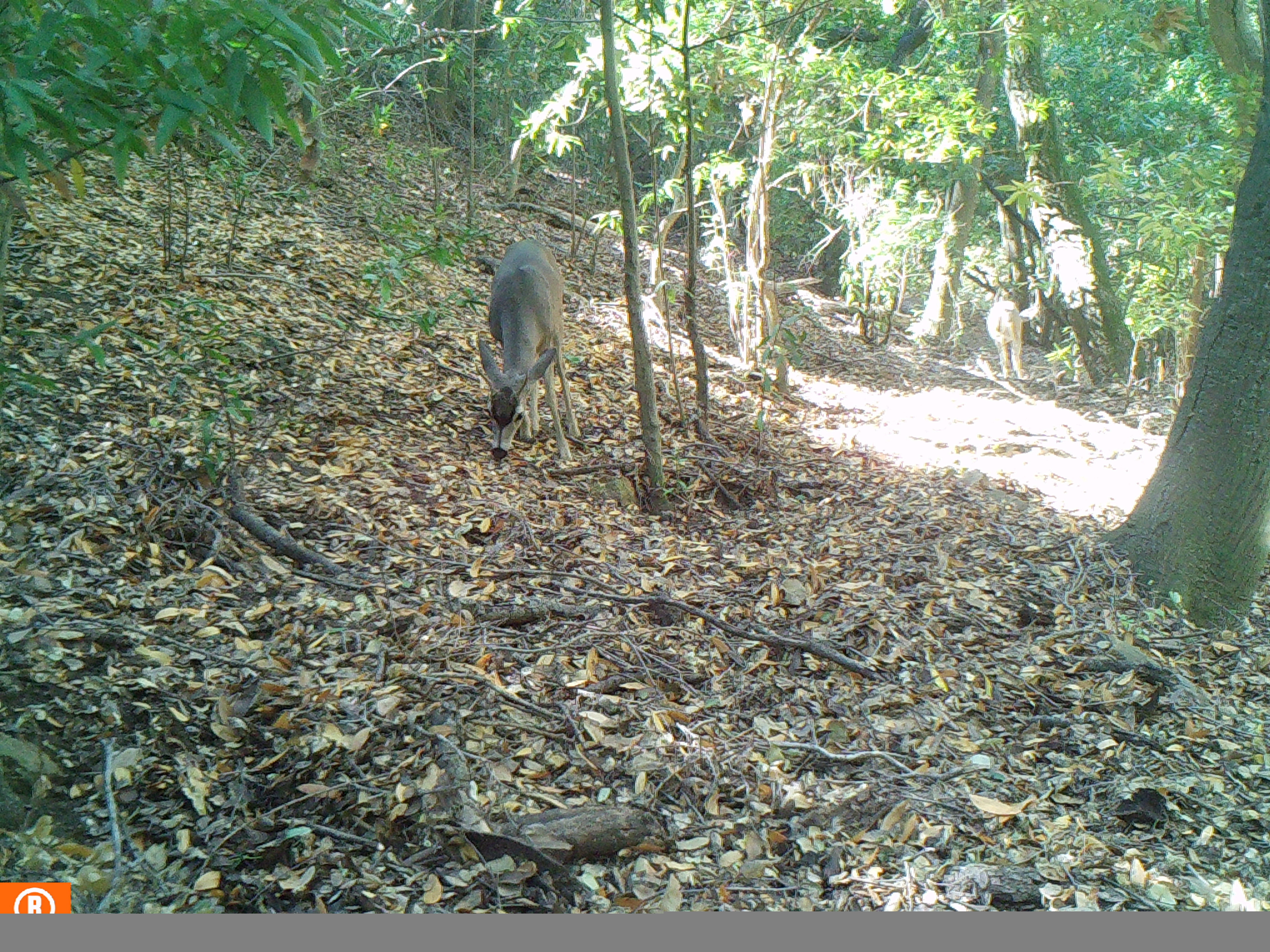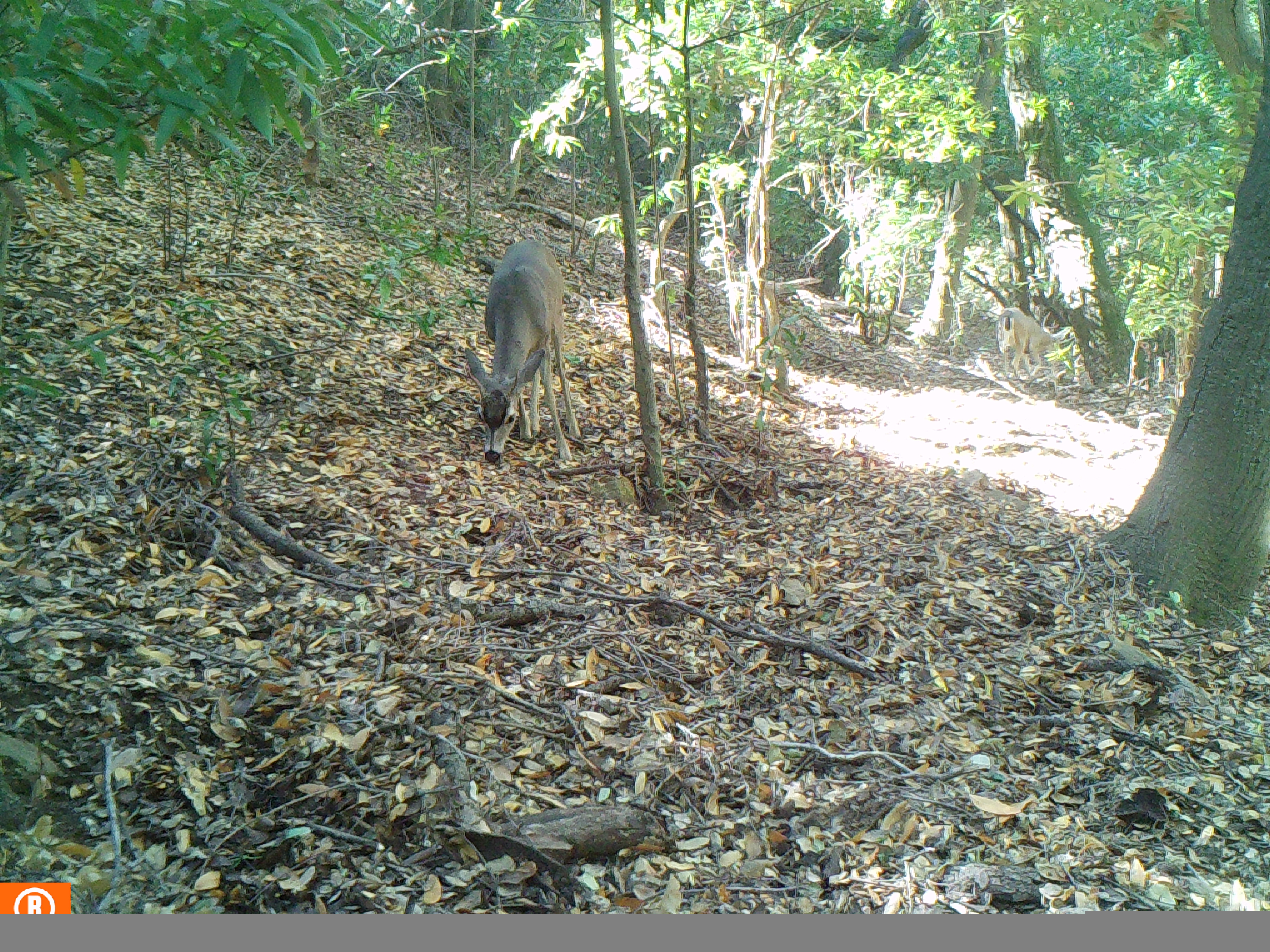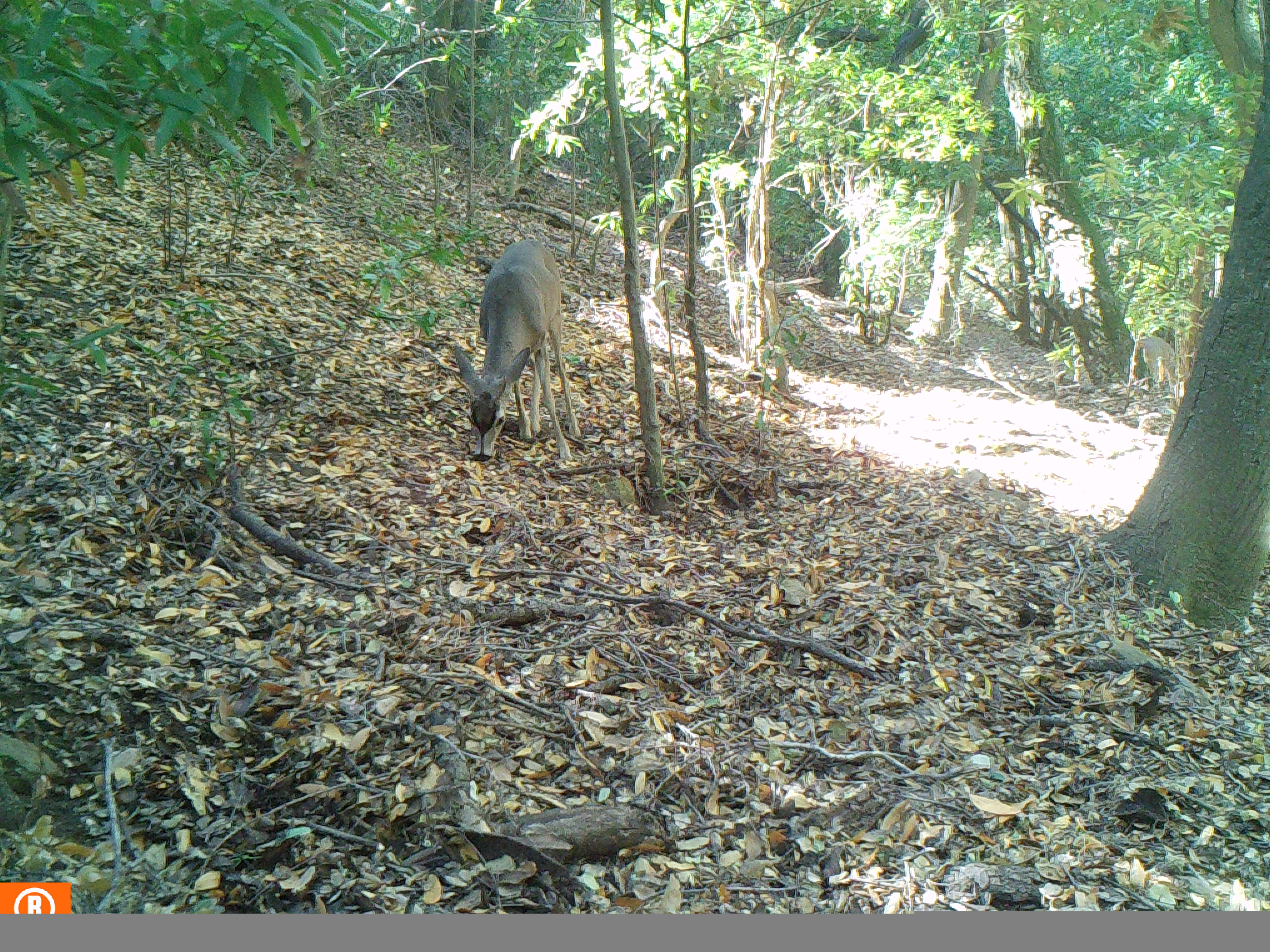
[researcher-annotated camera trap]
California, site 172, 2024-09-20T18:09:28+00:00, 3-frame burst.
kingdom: Animalia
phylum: Chordata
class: Mammalia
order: Artiodactyla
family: Cervidae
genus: Odocoileus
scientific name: Odocoileus hemionus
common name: mule deer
Mule deer (Odocoileus hemionus).